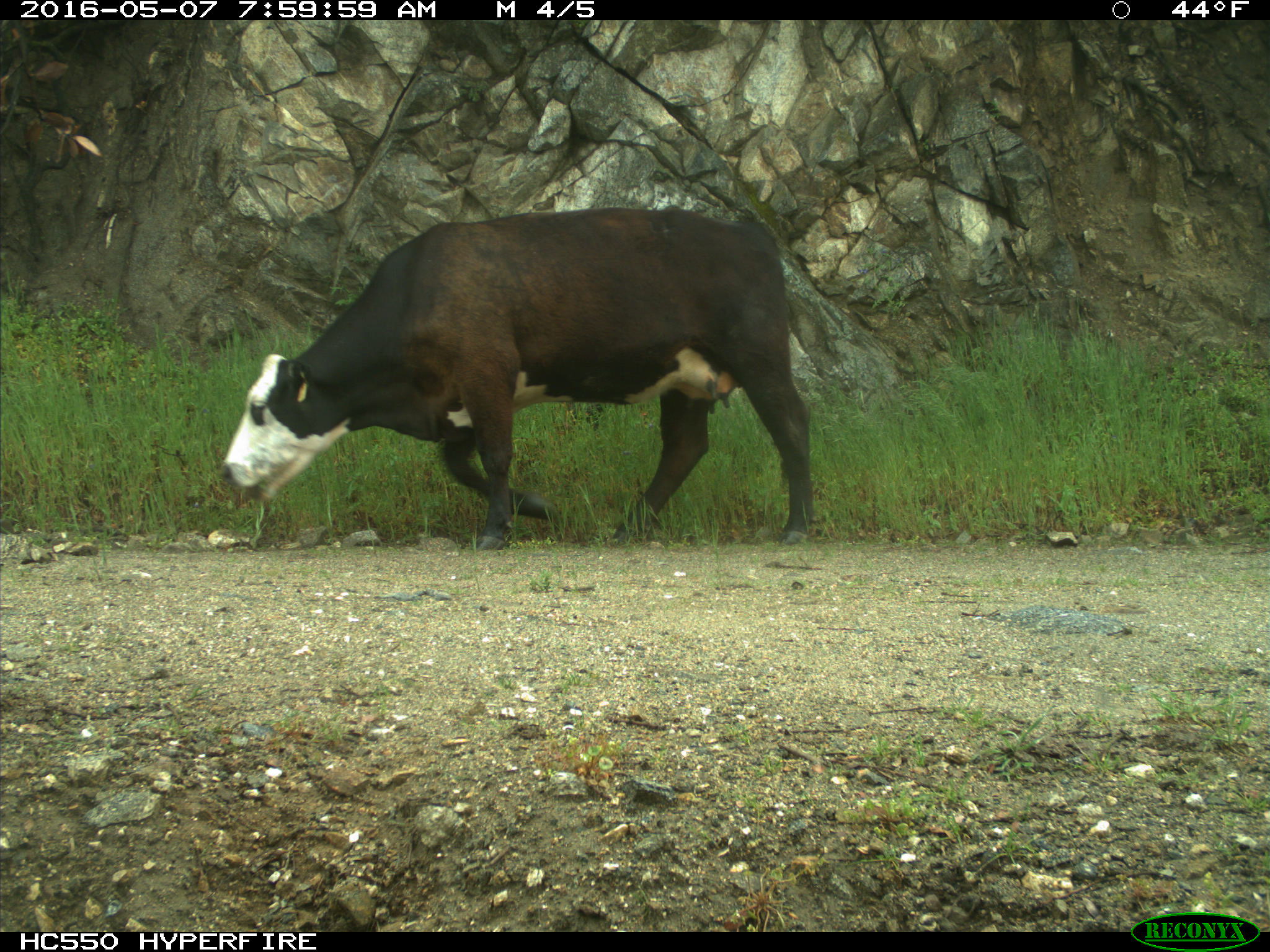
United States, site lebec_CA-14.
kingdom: Animalia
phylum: Chordata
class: Mammalia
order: Artiodactyla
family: Bovidae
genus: Bos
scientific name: Bos taurus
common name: domestic cow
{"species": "Bos taurus (domestic cow)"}